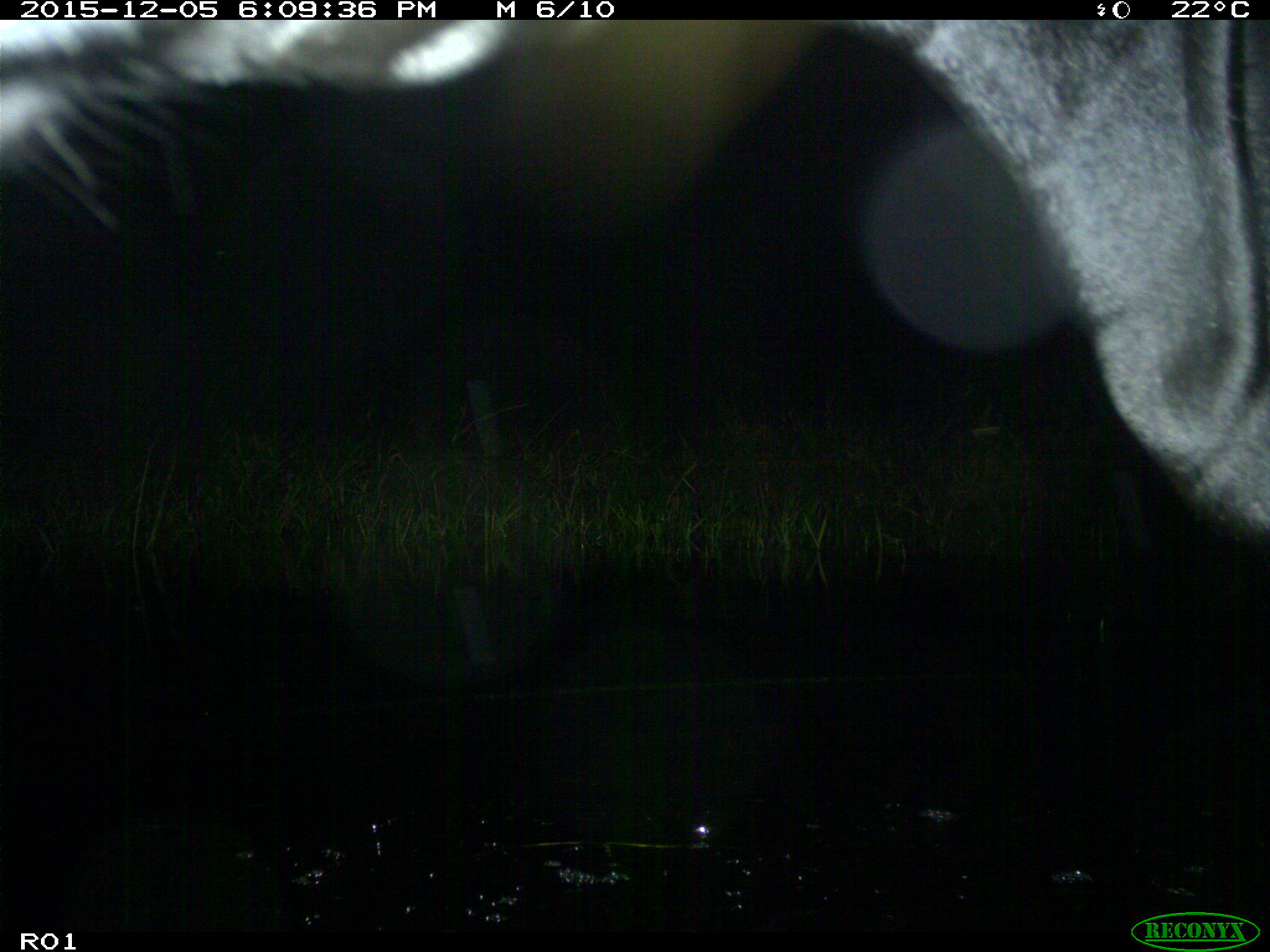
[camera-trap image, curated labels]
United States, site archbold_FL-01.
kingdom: Animalia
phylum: Chordata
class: Mammalia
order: Artiodactyla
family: Bovidae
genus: Bos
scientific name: Bos taurus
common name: domestic cow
Bos taurus (domestic cow).